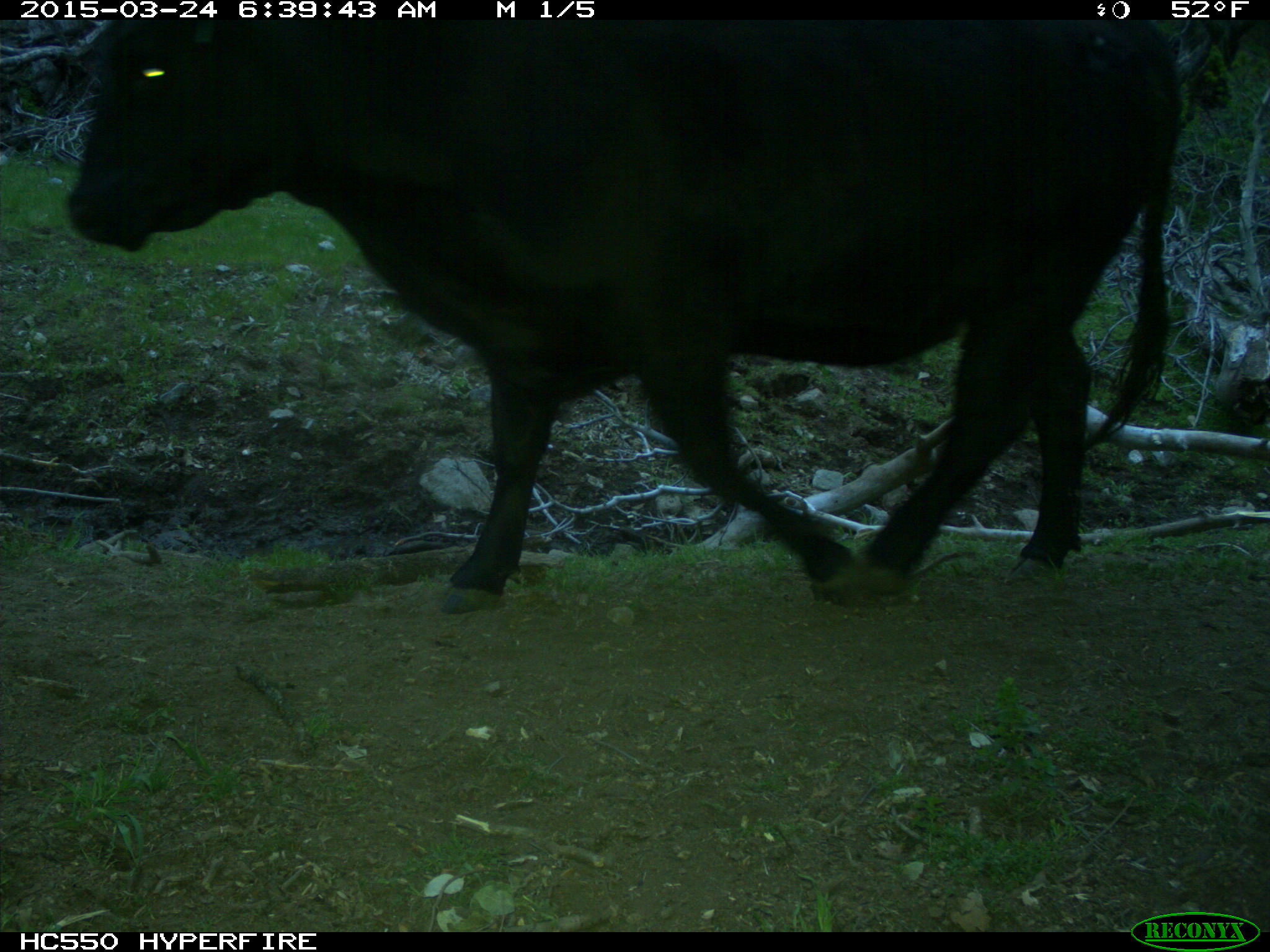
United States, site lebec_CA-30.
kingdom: Animalia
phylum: Chordata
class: Mammalia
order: Artiodactyla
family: Bovidae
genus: Bos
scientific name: Bos taurus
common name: domestic cow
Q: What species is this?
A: Bos taurus (domestic cow).